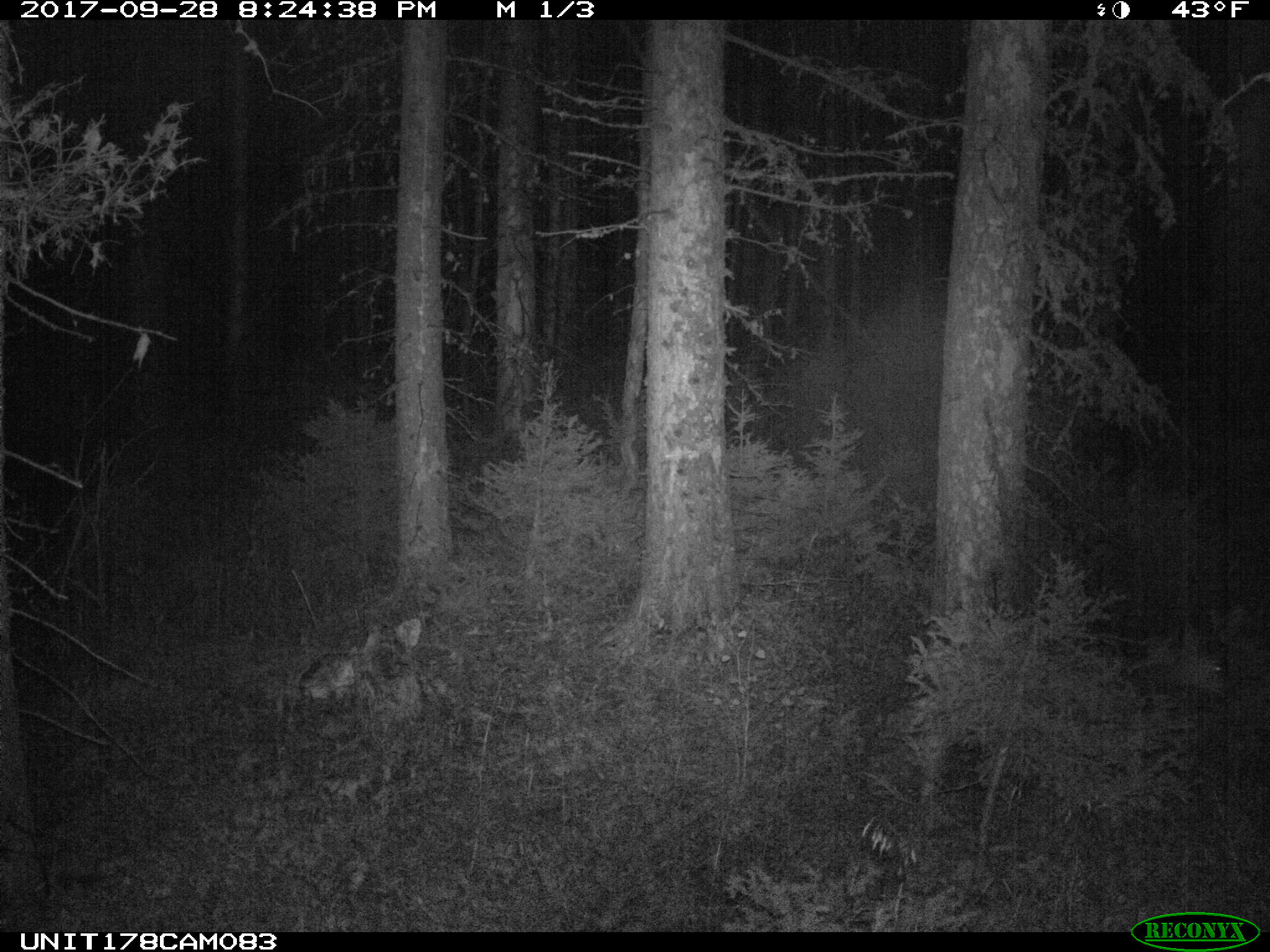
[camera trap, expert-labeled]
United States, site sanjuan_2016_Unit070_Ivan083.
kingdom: Animalia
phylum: Chordata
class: Mammalia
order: Artiodactyla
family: Cervidae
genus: Odocoileus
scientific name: Odocoileus hemionus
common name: mule deer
Odocoileus hemionus (mule deer).